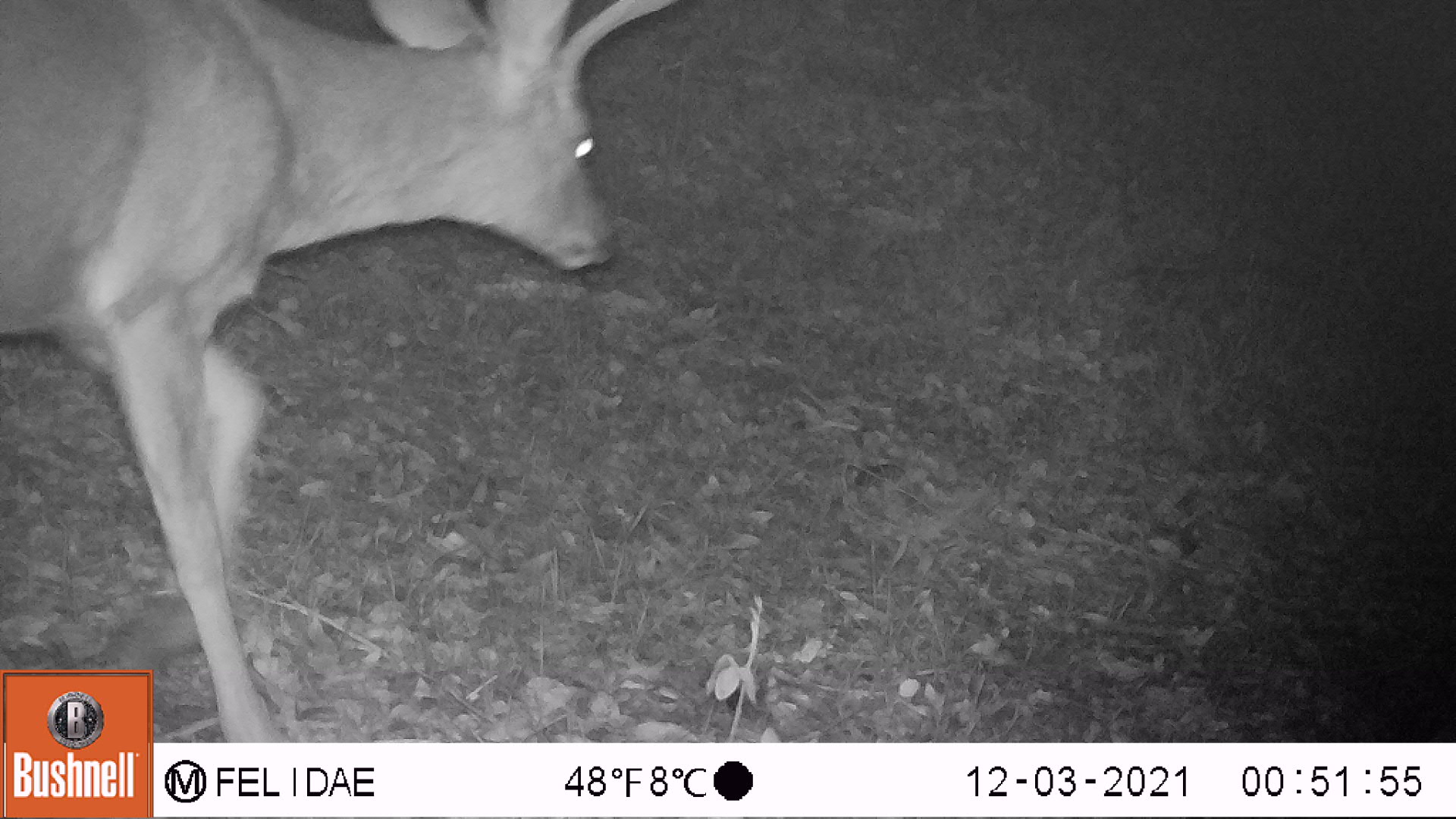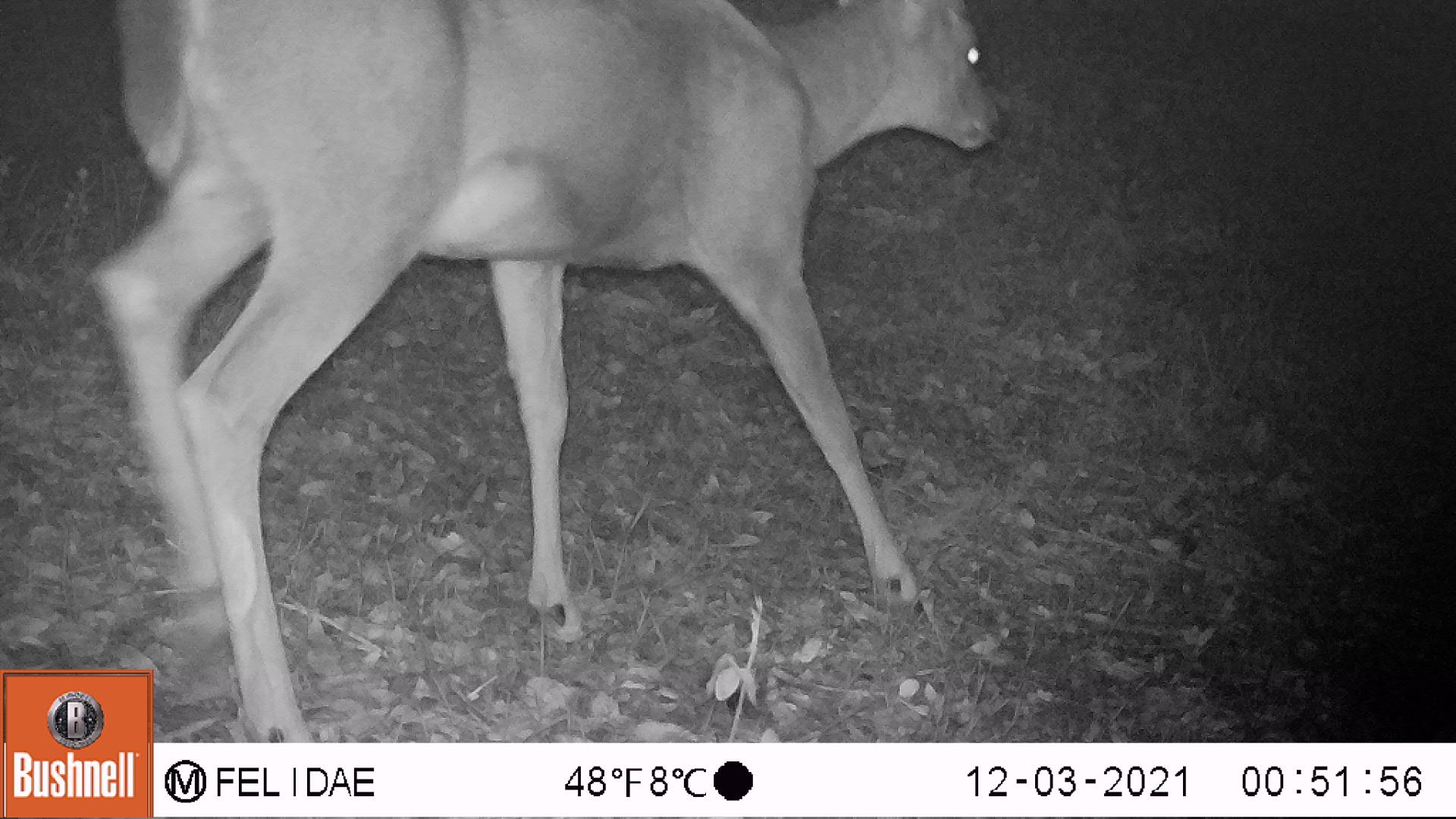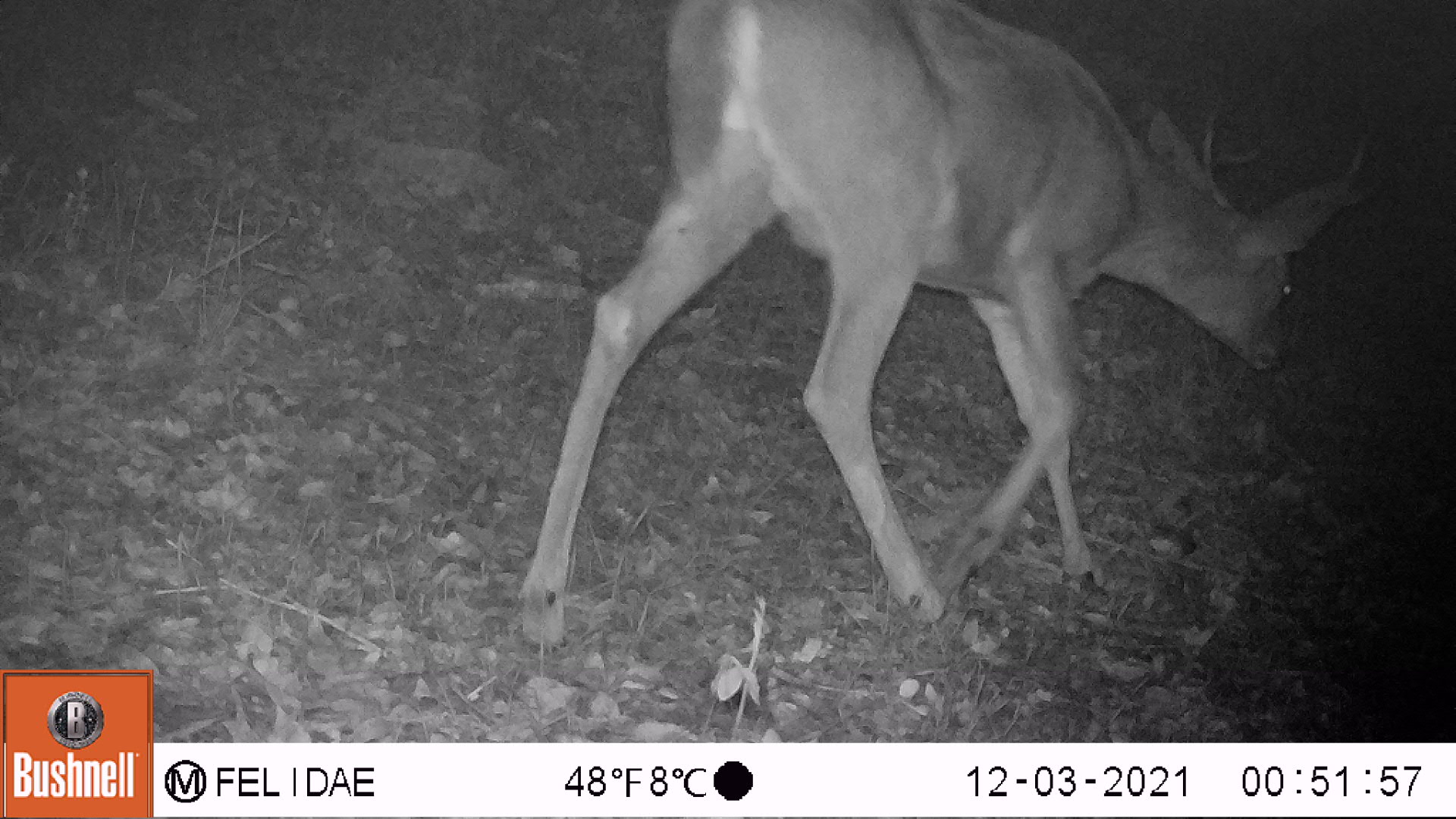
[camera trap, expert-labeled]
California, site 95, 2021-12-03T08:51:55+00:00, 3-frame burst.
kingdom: Animalia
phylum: Chordata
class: Mammalia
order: Artiodactyla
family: Cervidae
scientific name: Cervidae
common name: elk or deer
Elk or deer (Cervidae).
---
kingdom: Animalia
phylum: Chordata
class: Mammalia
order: Artiodactyla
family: Cervidae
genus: Odocoileus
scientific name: Odocoileus hemionus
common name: mule deer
Mule deer (Odocoileus hemionus).